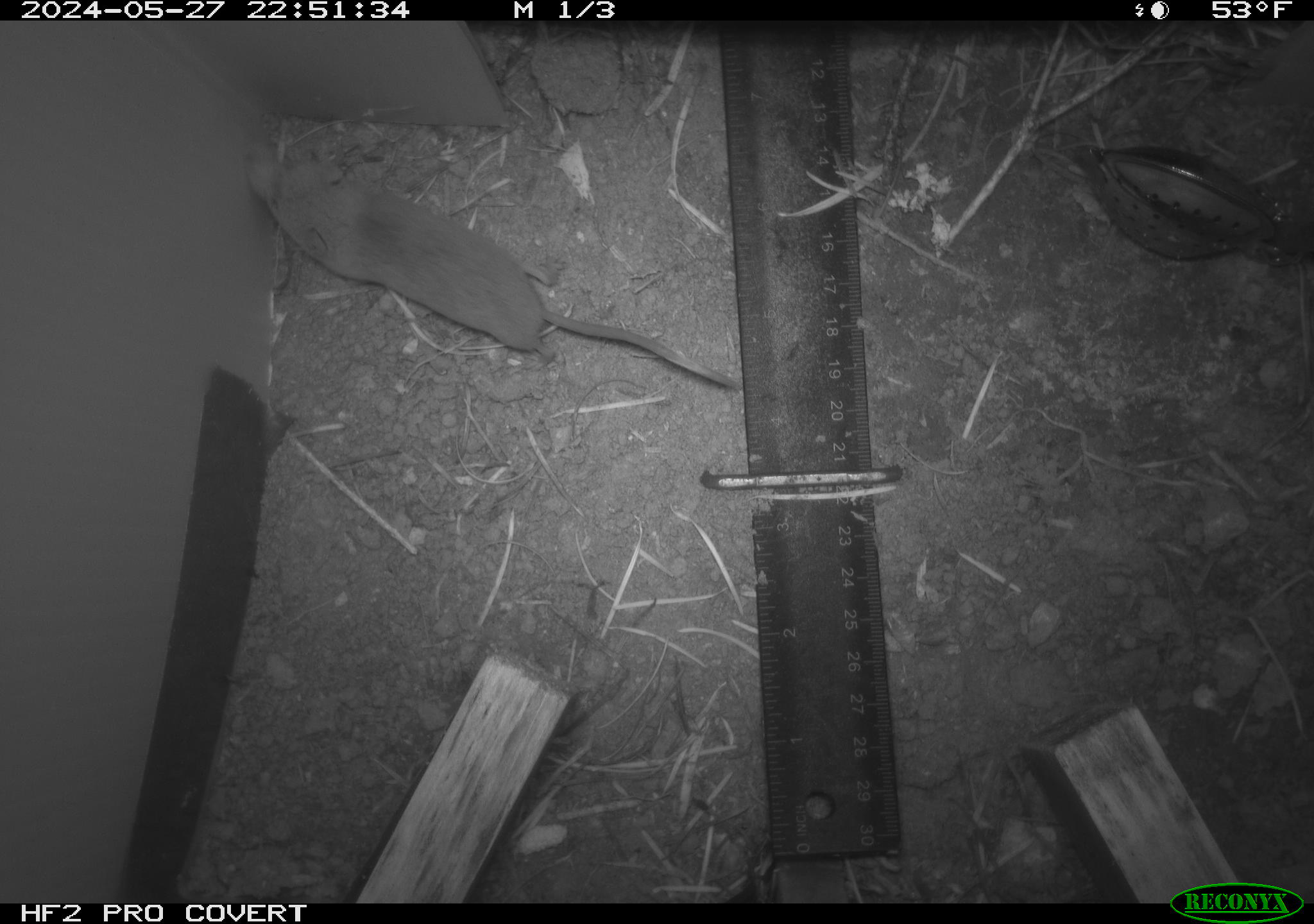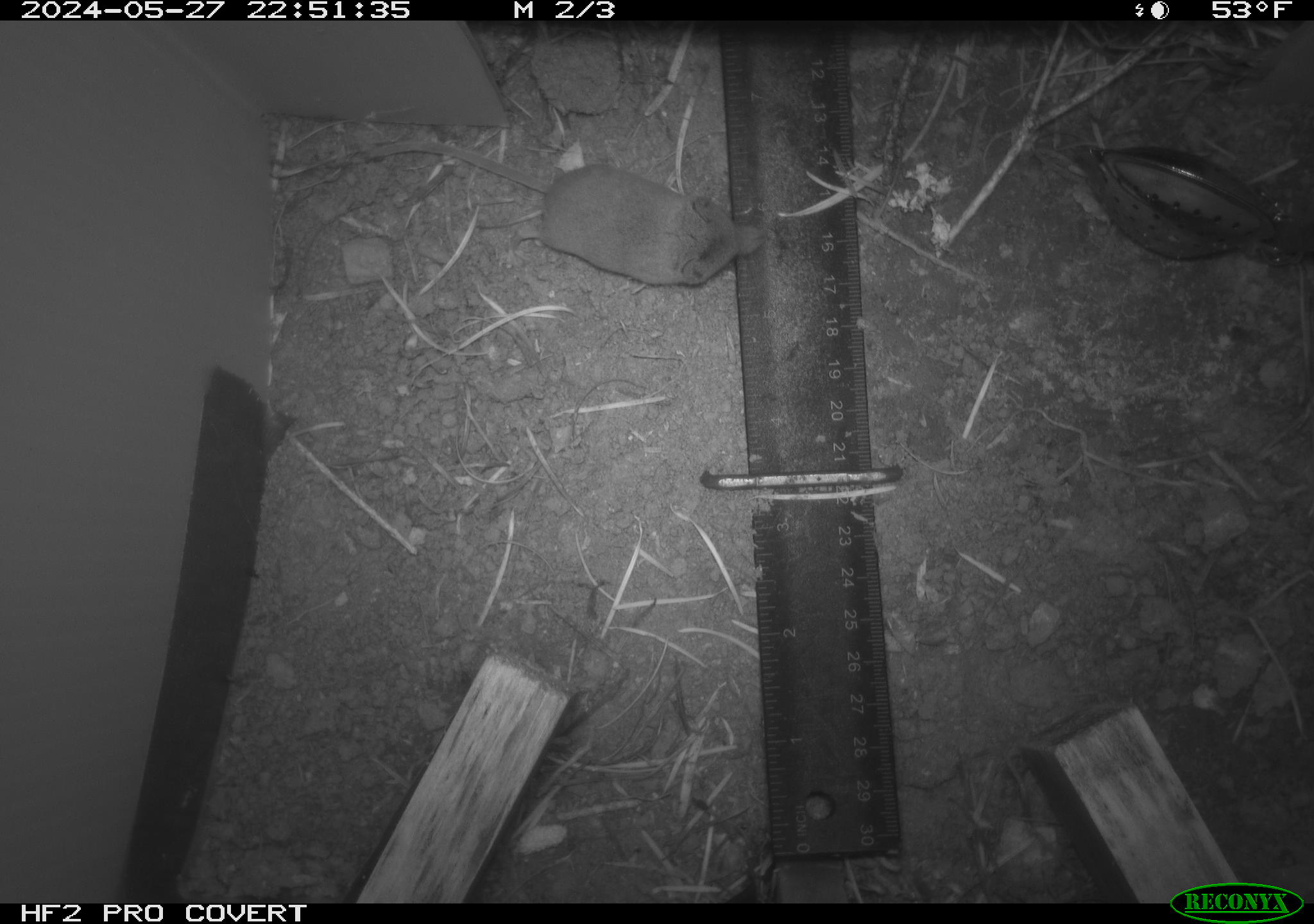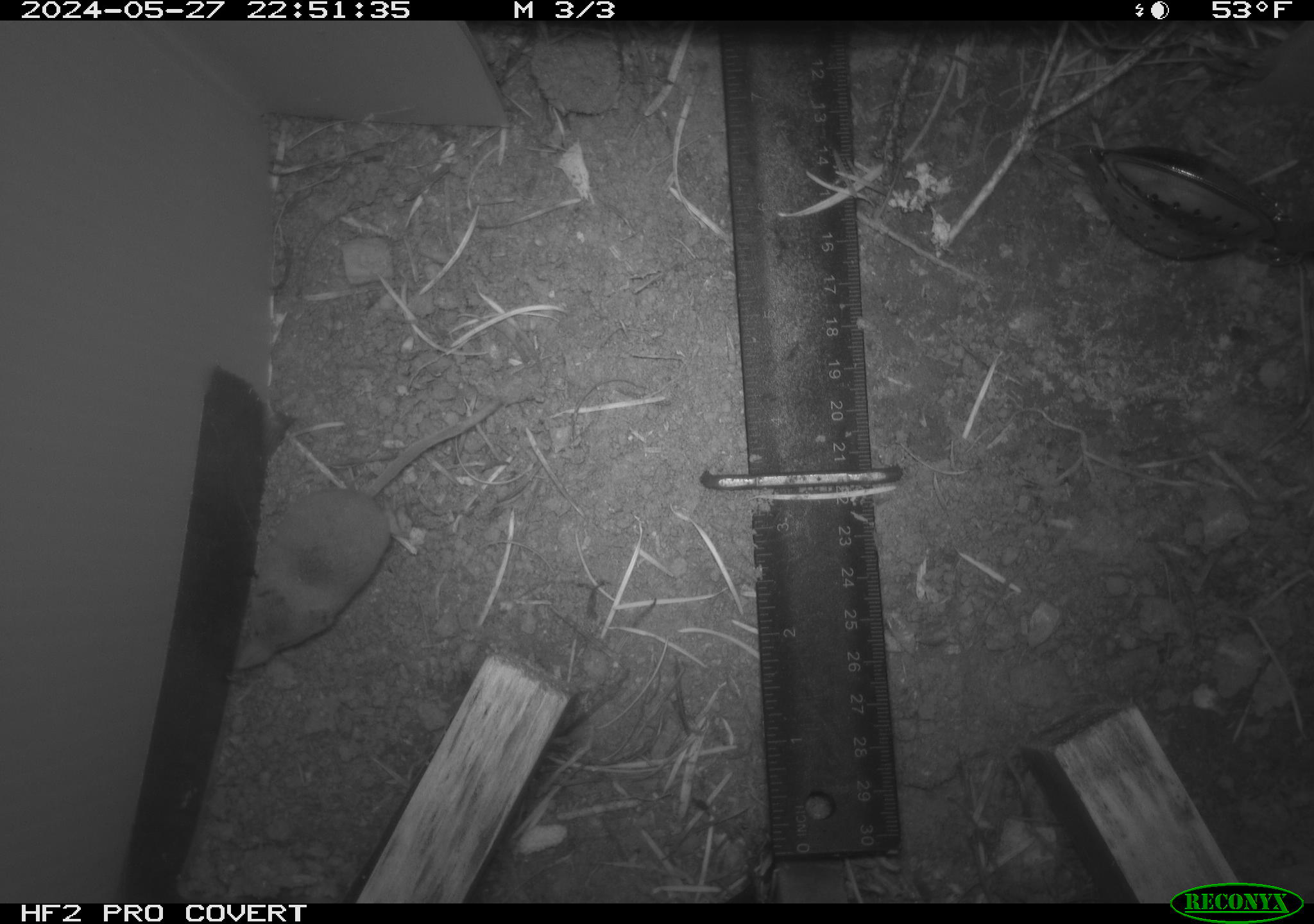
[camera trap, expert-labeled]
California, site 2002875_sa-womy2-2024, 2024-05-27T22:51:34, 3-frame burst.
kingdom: Animalia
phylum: Chordata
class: Mammalia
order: Eulipotyphla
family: Soricidae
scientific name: Soricidae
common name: shrews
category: soricidae family